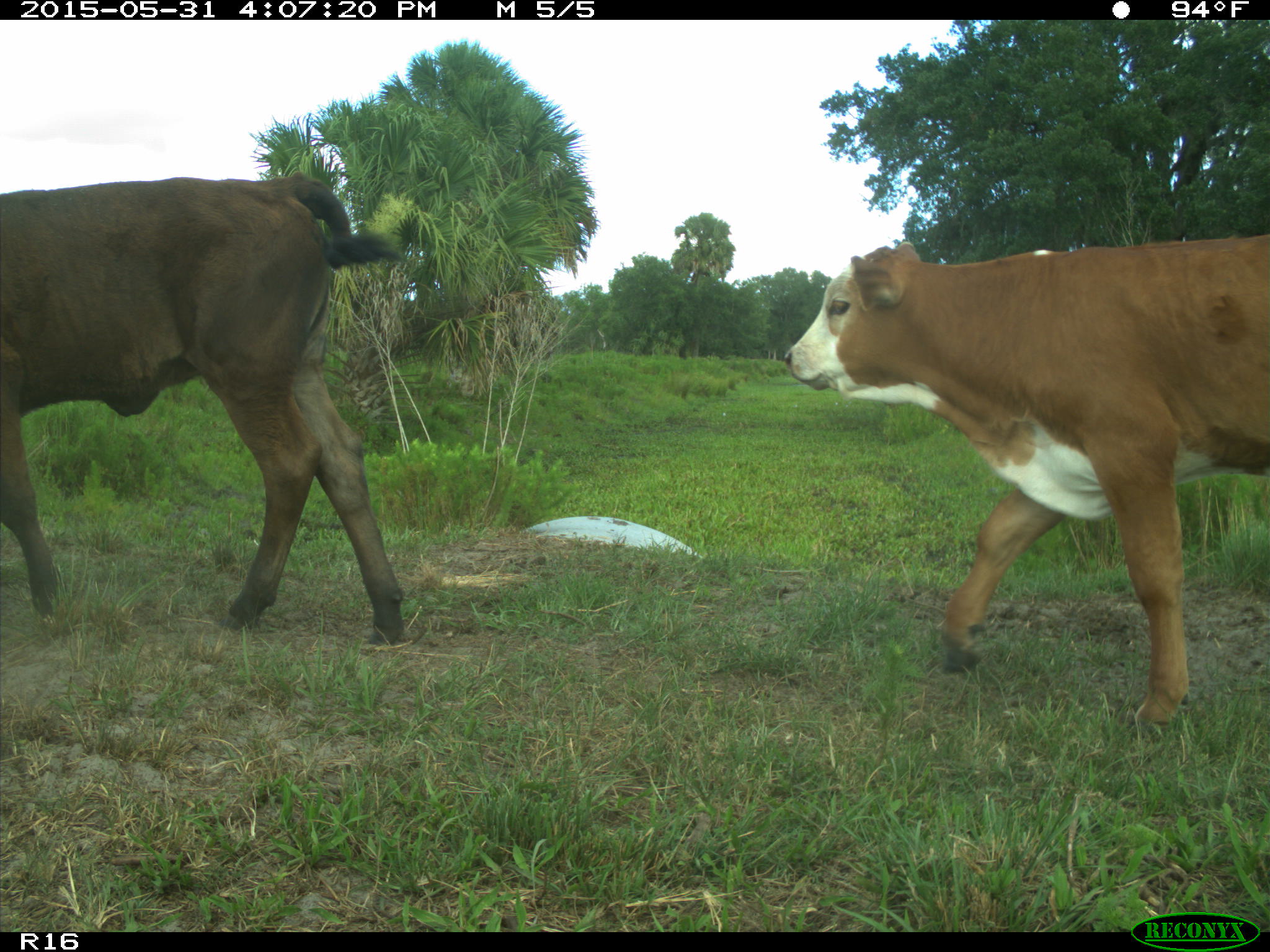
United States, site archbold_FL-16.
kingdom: Animalia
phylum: Chordata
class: Mammalia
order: Artiodactyla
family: Bovidae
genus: Bos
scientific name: Bos taurus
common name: domestic cow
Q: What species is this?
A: Bos taurus (domestic cow).